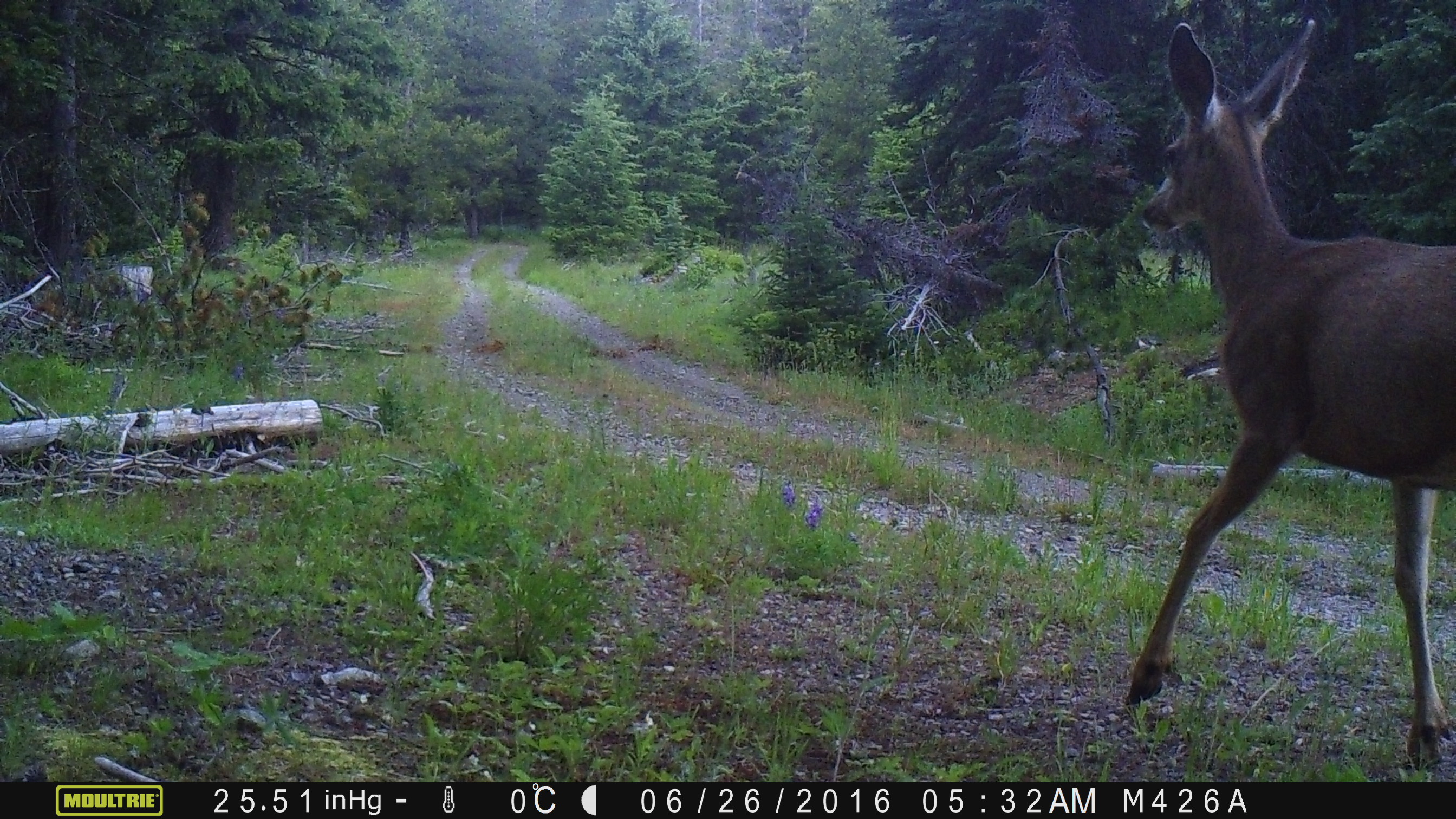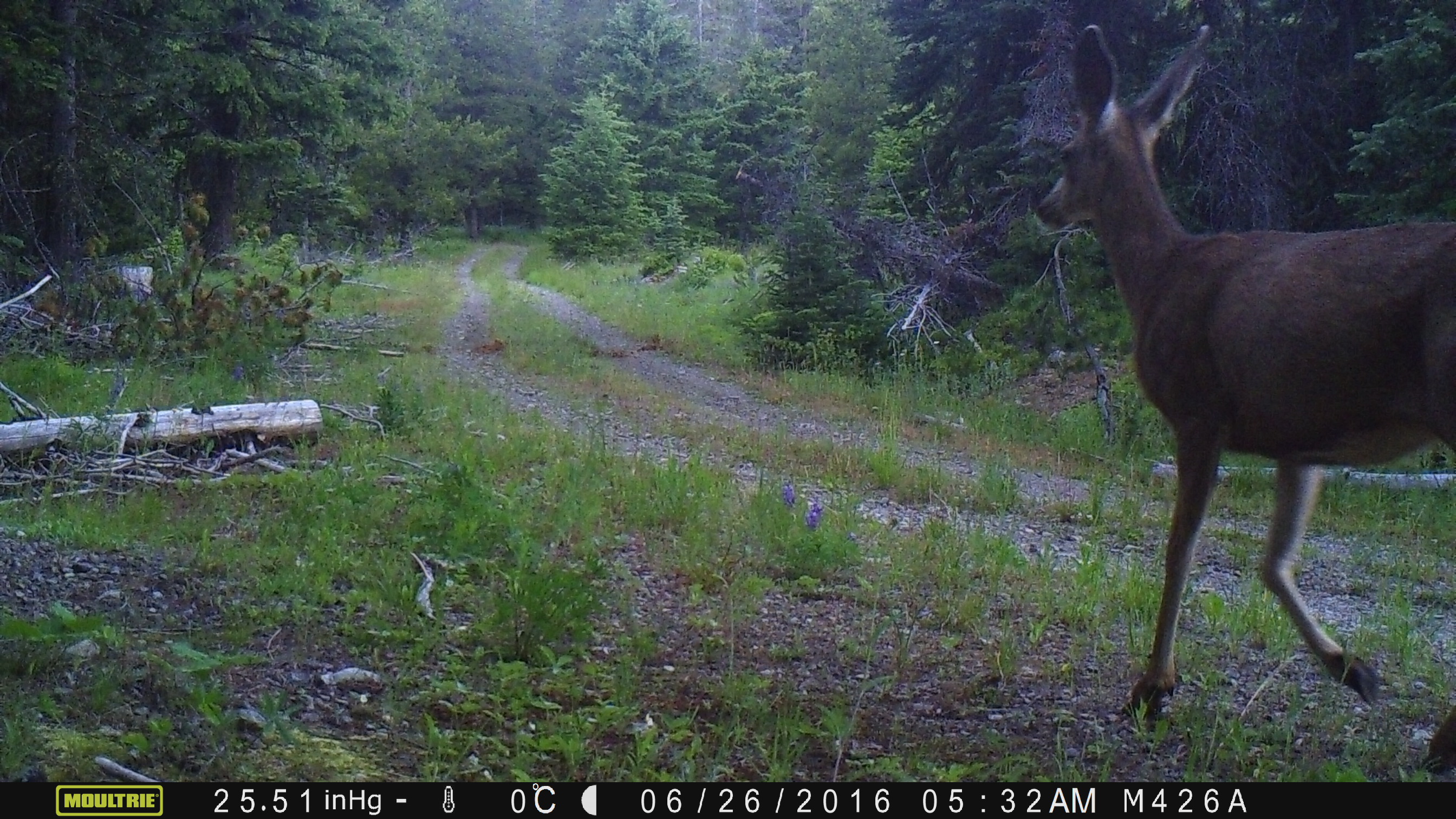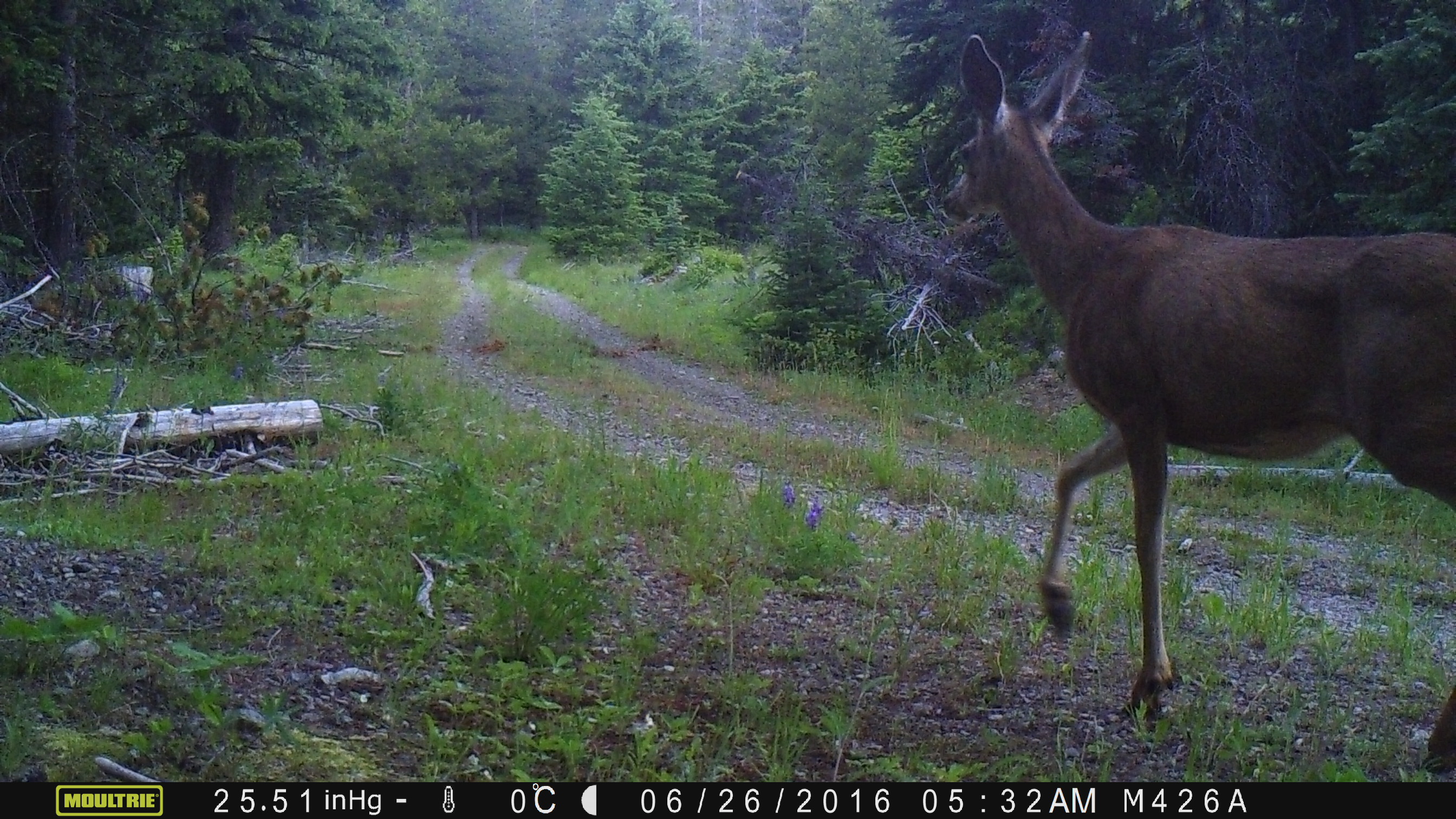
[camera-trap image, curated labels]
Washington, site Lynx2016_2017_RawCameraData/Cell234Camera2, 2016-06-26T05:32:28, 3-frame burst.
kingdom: Animalia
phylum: Chordata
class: Mammalia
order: Artiodactyla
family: Cervidae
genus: Odocoileus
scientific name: Odocoileus hemionus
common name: mule deer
Odocoileus hemionus (mule deer). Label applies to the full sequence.